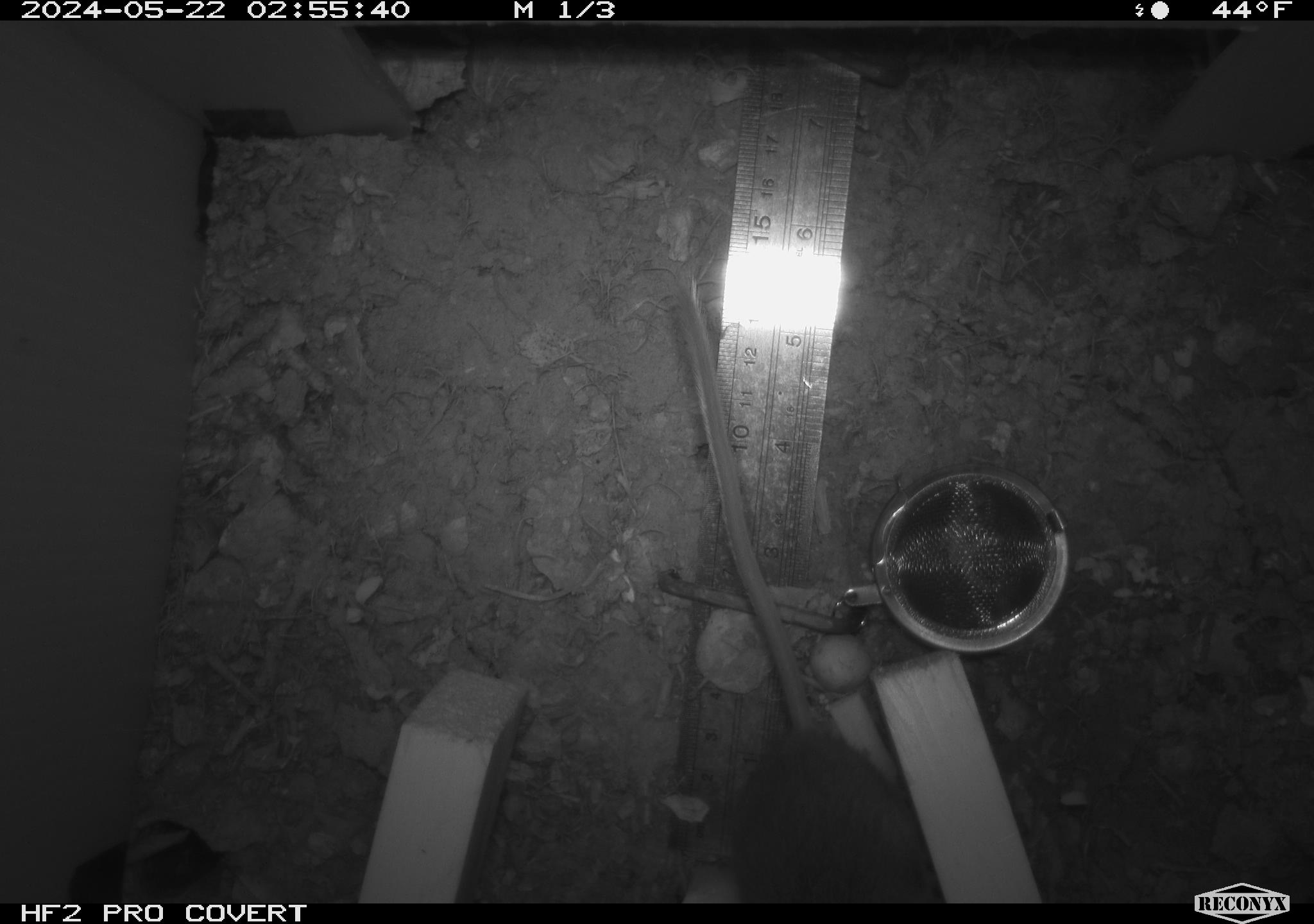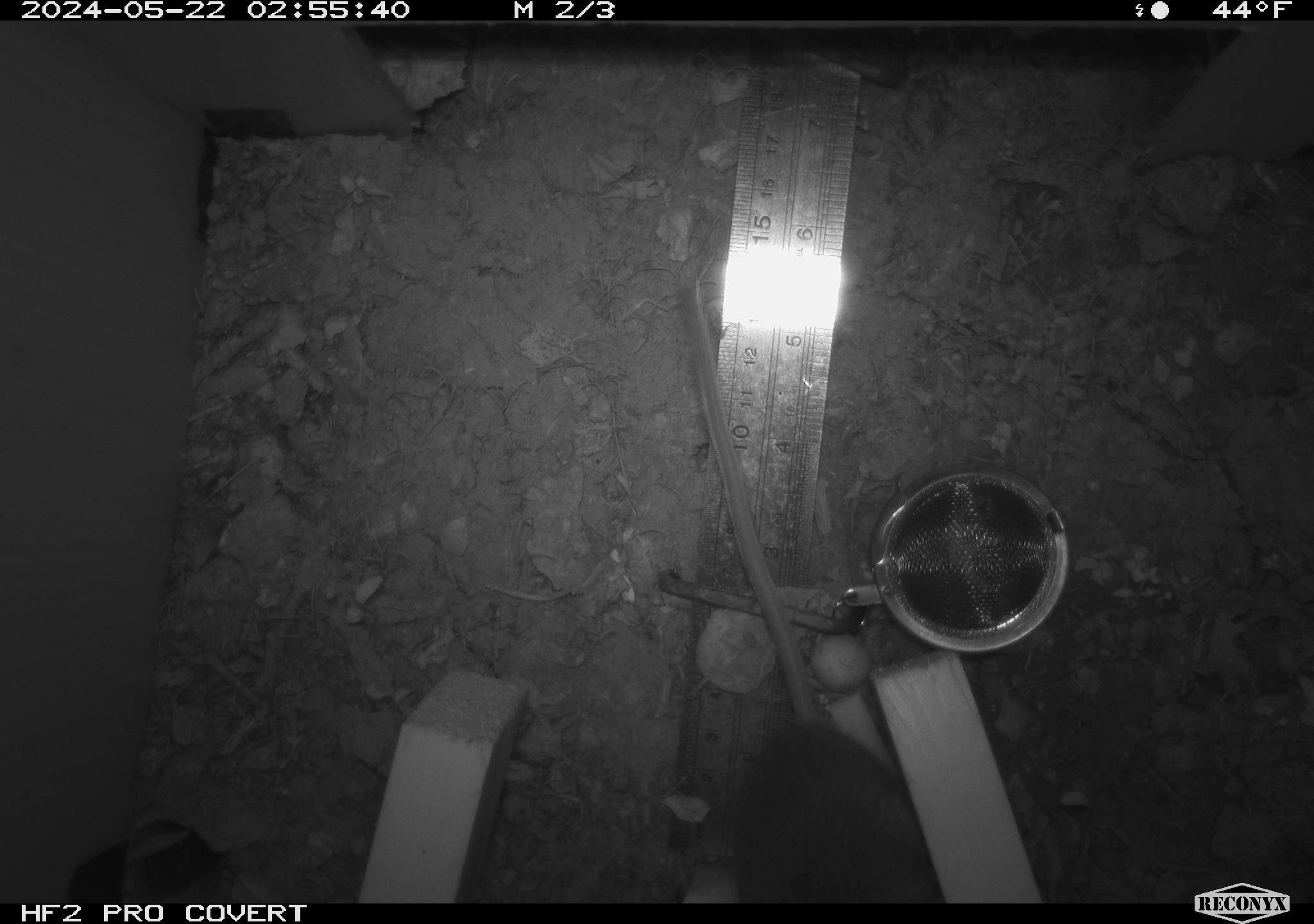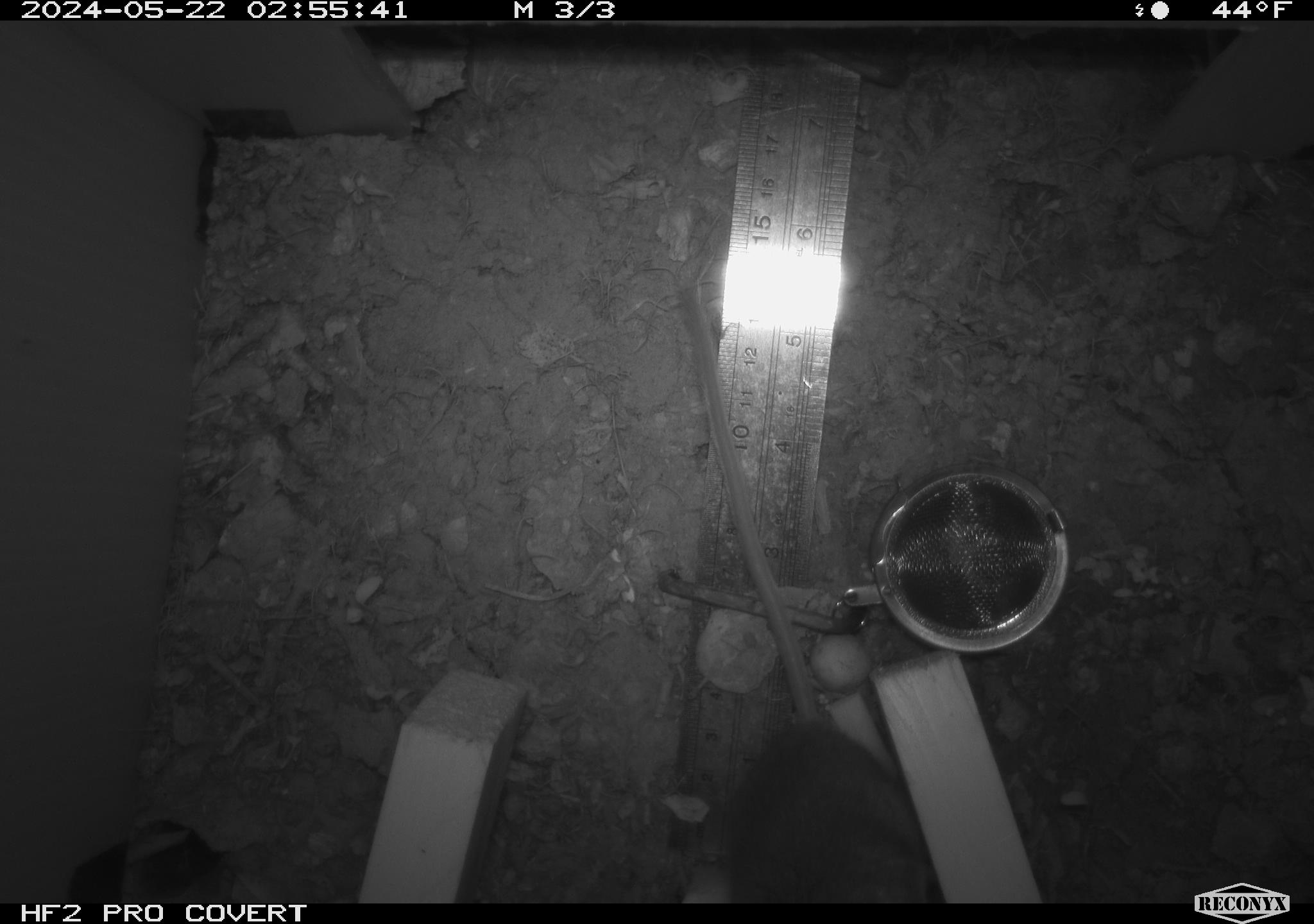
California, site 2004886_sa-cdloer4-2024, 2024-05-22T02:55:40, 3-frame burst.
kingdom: Animalia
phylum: Chordata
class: Mammalia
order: Rodentia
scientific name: Rodentia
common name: mouse species